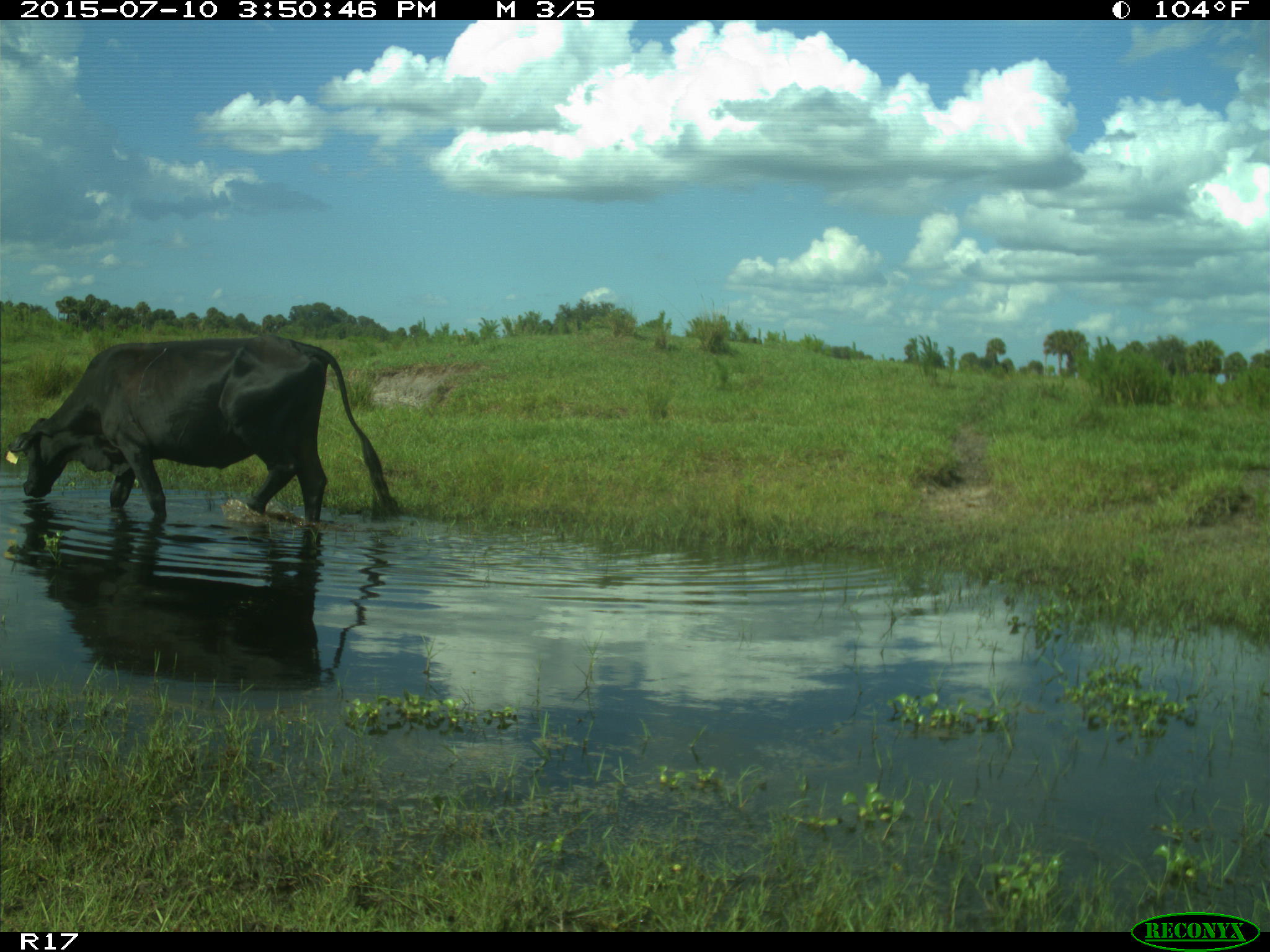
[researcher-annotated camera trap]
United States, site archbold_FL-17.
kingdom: Animalia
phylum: Chordata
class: Mammalia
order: Artiodactyla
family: Bovidae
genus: Bos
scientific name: Bos taurus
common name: domestic cow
Bos taurus (domestic cow).